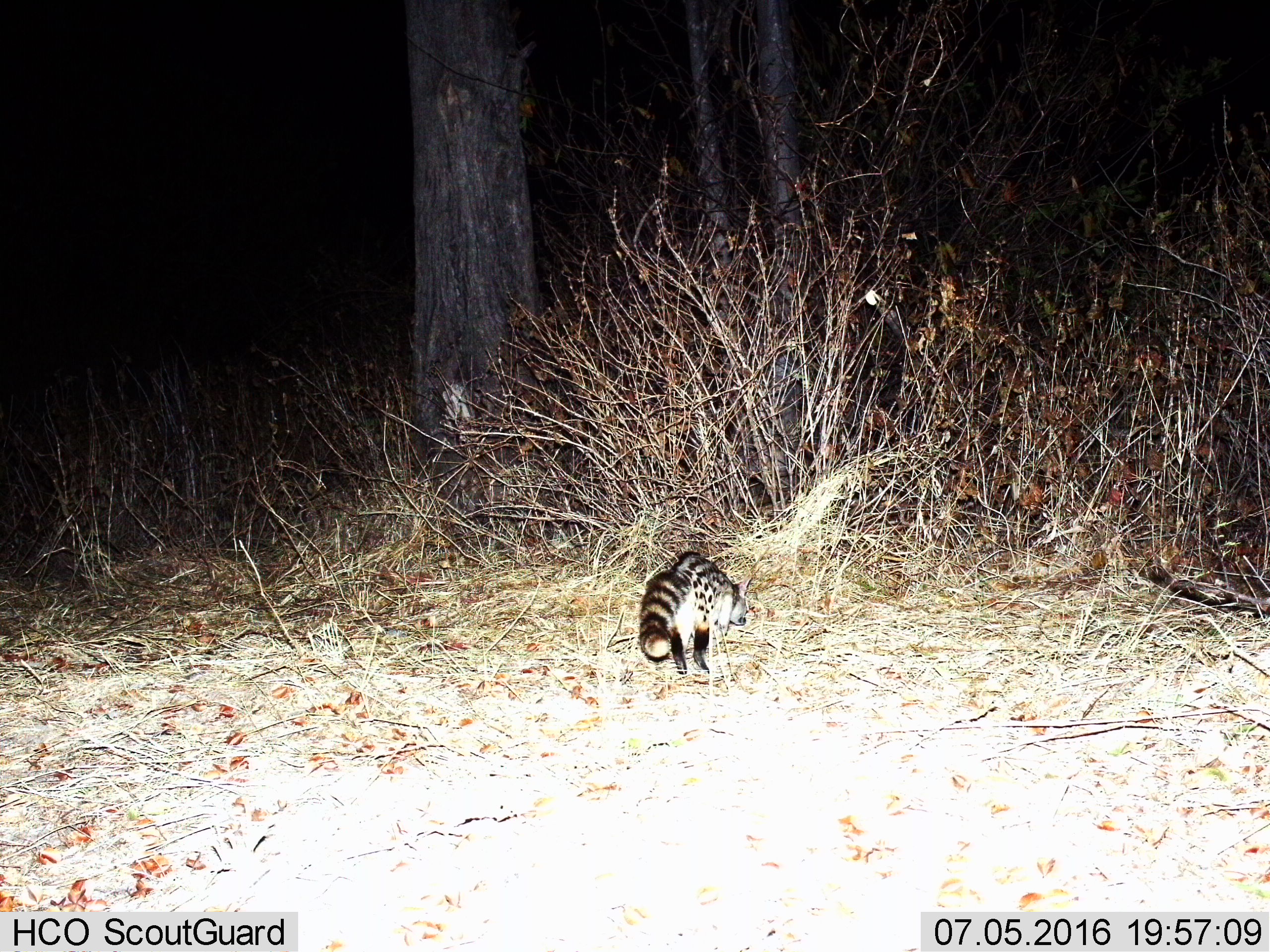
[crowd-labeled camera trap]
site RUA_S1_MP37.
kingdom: Animalia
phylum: Chordata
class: Mammalia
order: Carnivora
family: Viverridae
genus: Genetta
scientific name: Genetta genetta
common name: small-spotted genet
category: genetcommonsmallspotted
Genetcommonsmallspotted (small-spotted genet) (Genetta genetta), count 1. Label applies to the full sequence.